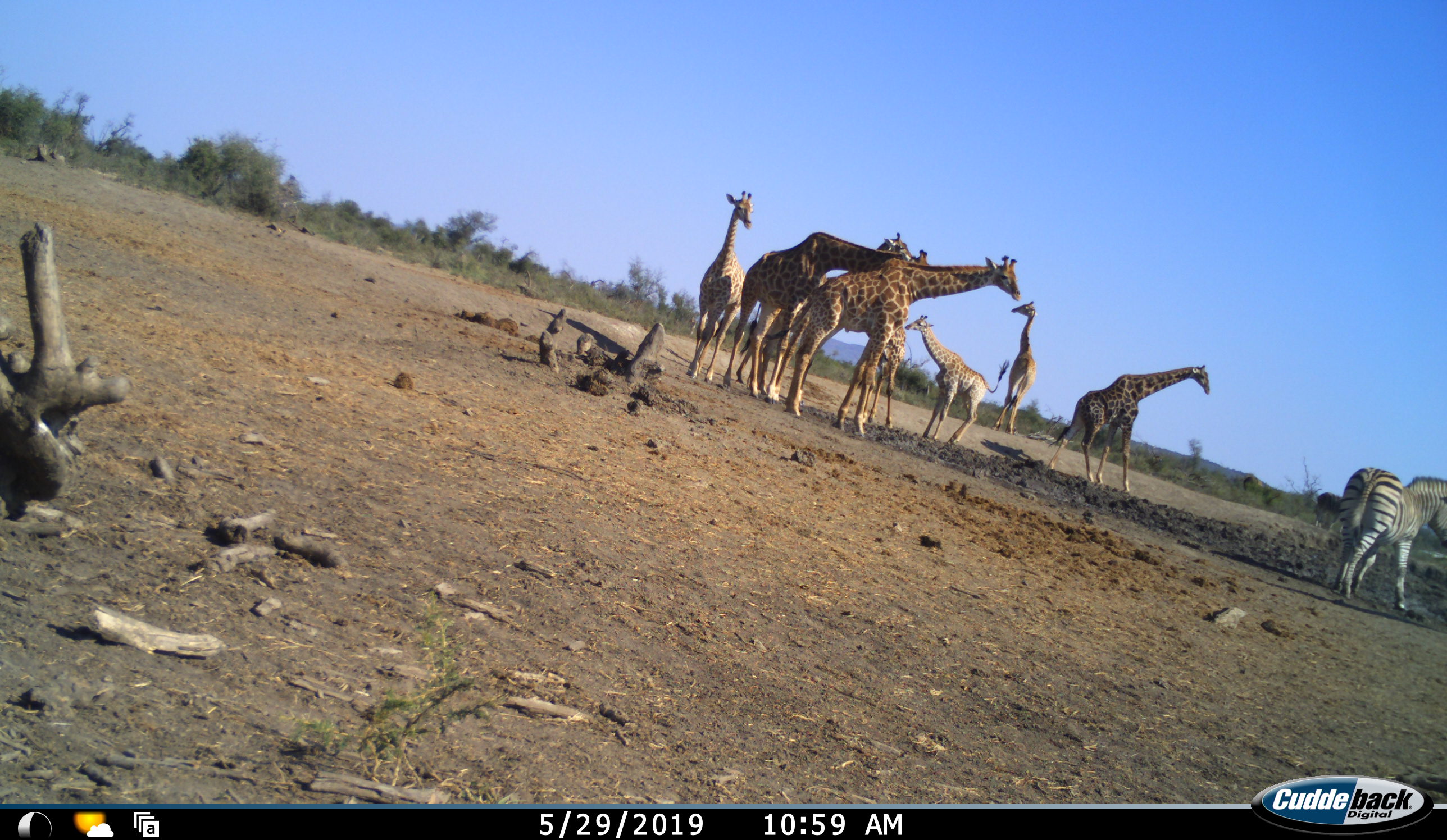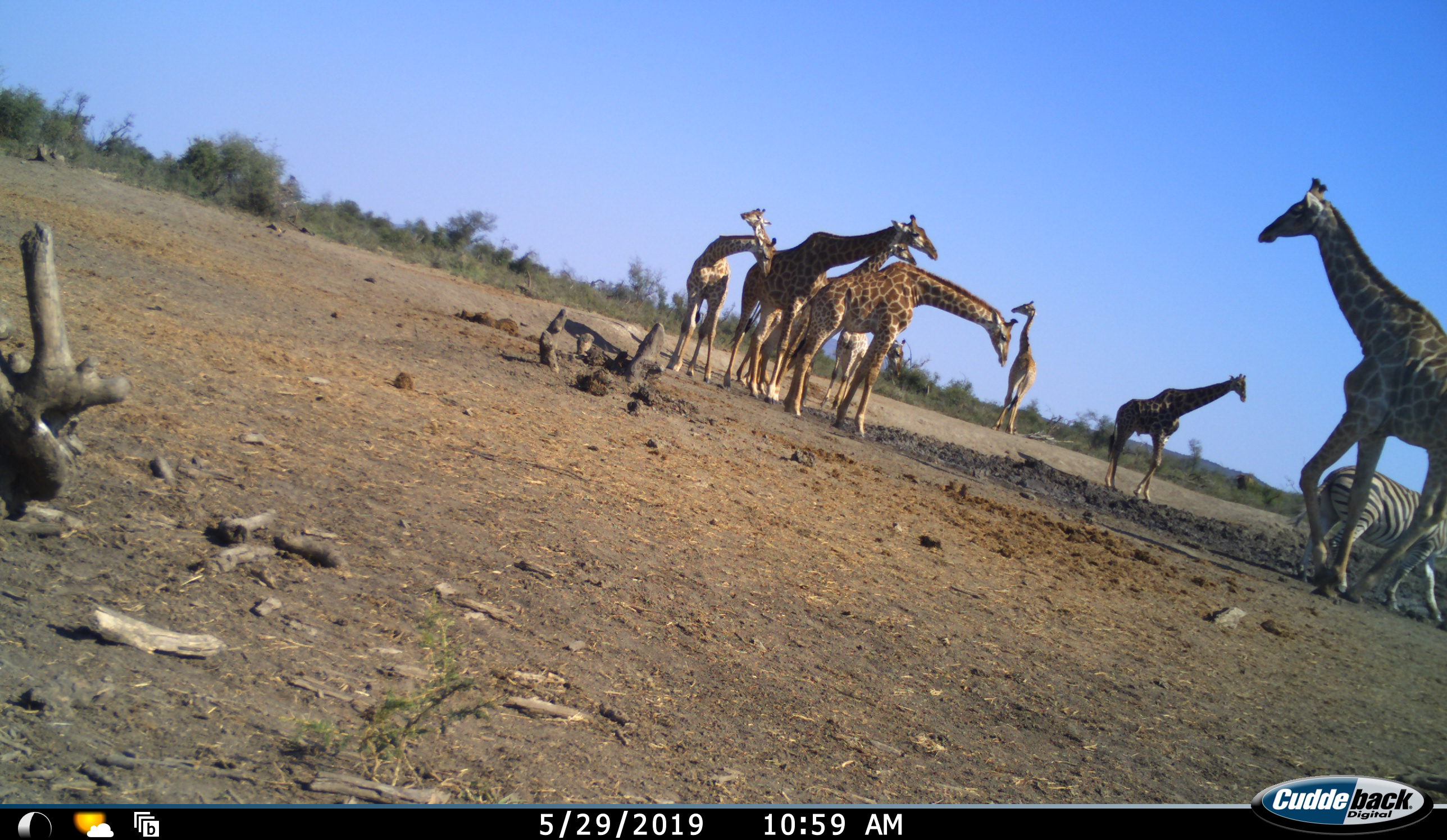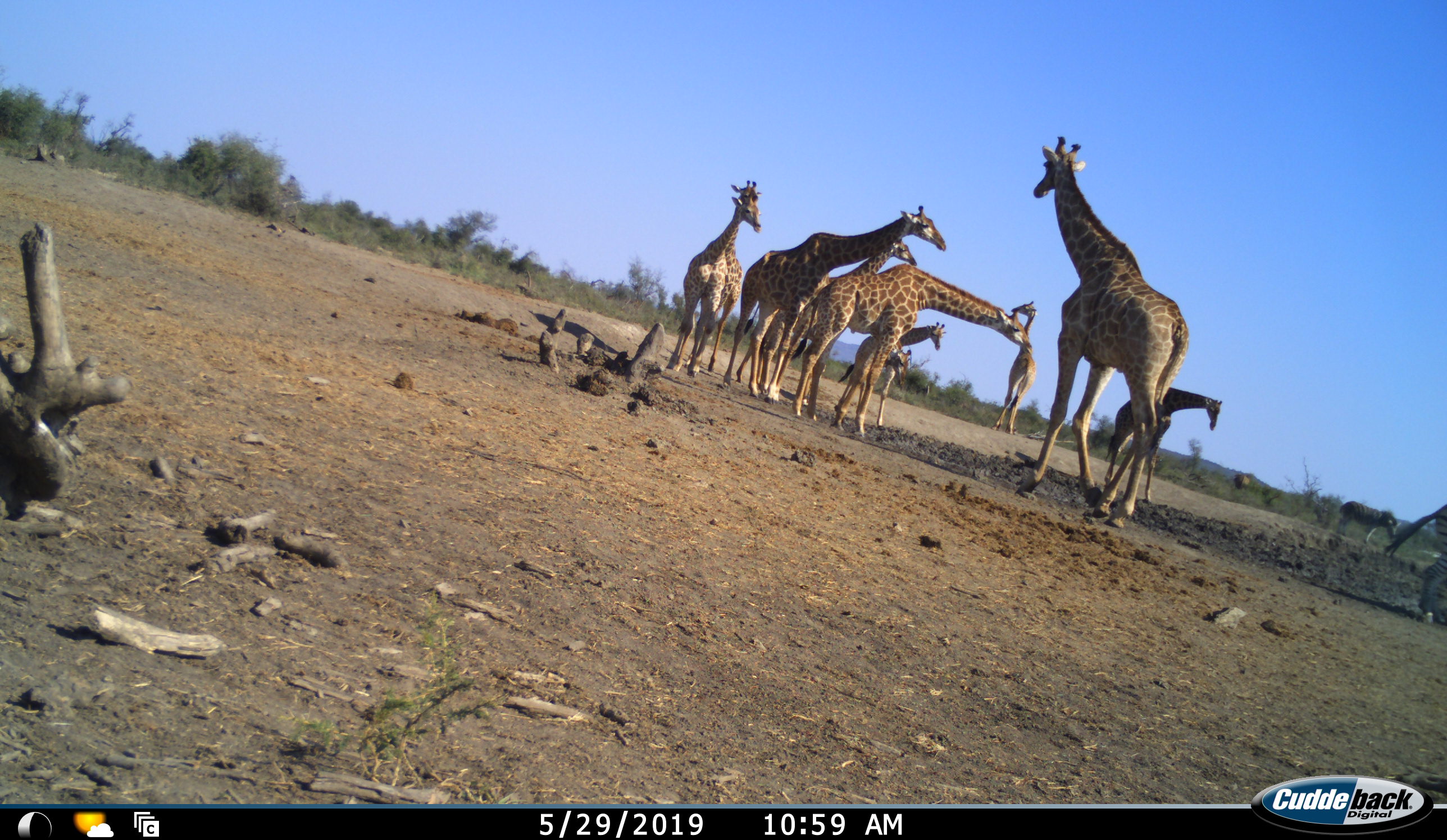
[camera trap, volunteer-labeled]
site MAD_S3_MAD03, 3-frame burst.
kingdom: Animalia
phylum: Chordata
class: Mammalia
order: Artiodactyla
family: Giraffidae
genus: Giraffa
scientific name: Giraffa camelopardalis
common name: giraffe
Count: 9.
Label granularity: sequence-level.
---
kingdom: Animalia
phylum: Chordata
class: Mammalia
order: Perissodactyla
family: Equidae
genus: Equus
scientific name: Equus quagga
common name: plains zebra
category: zebraplains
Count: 2.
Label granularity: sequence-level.